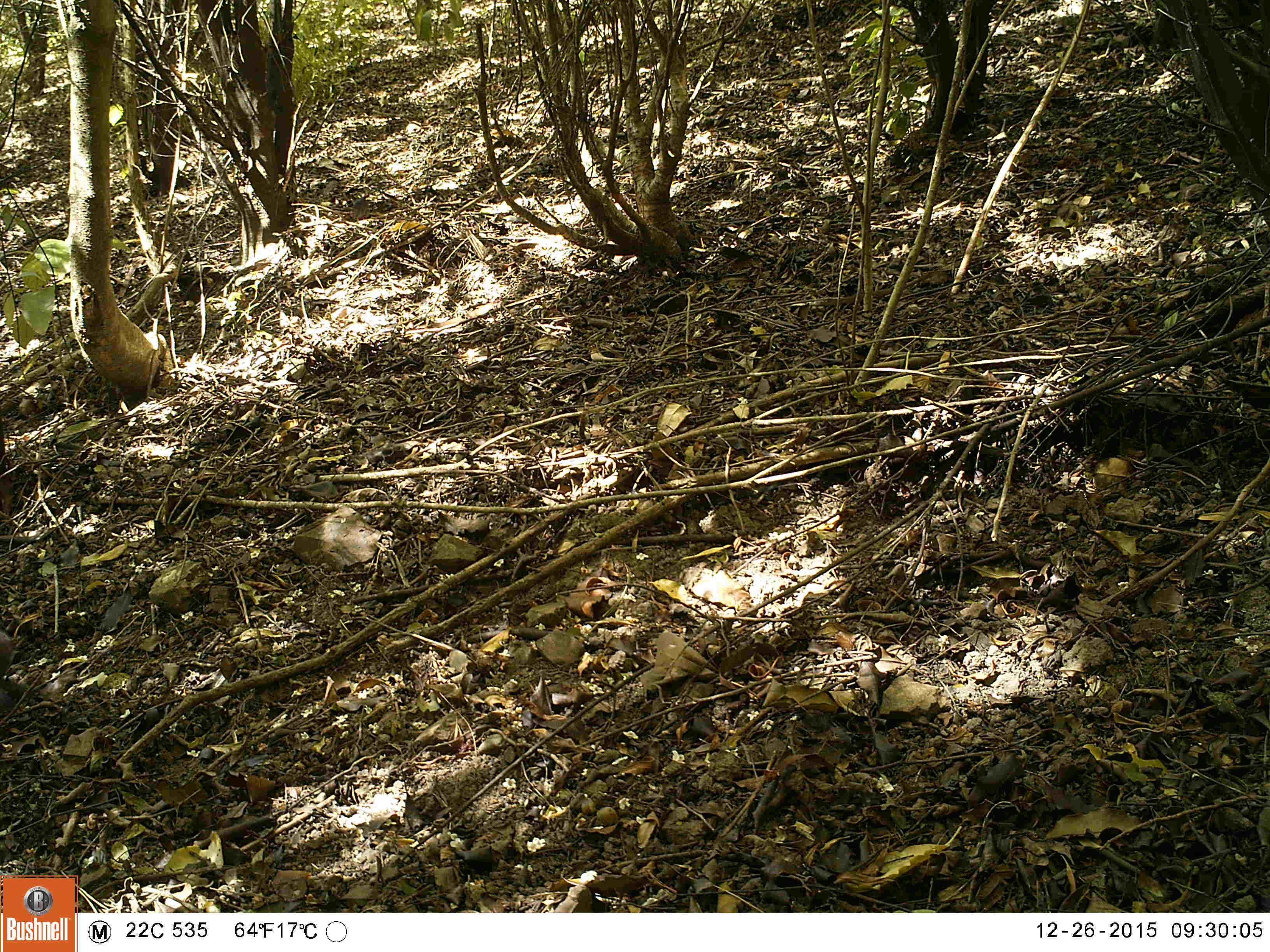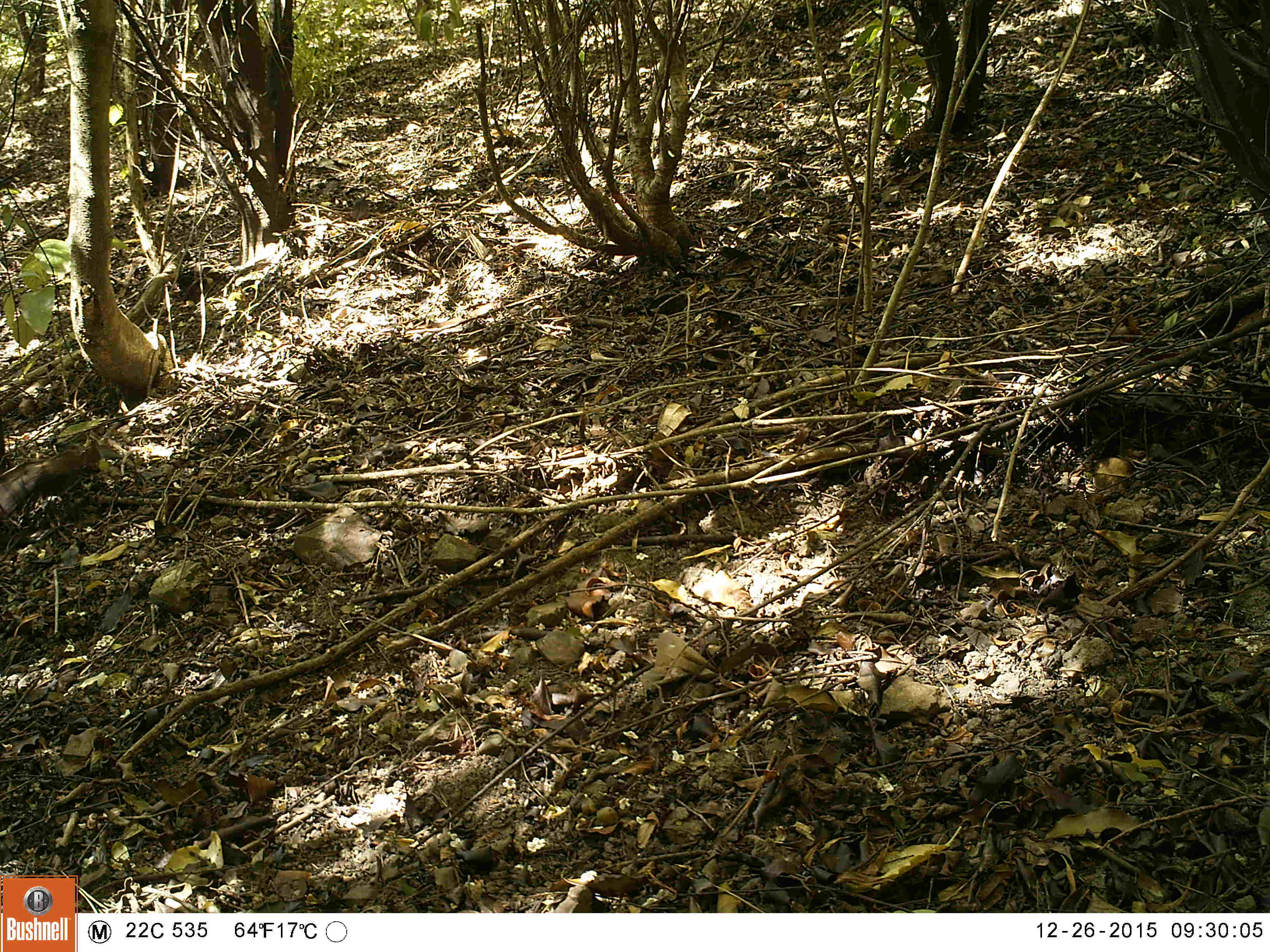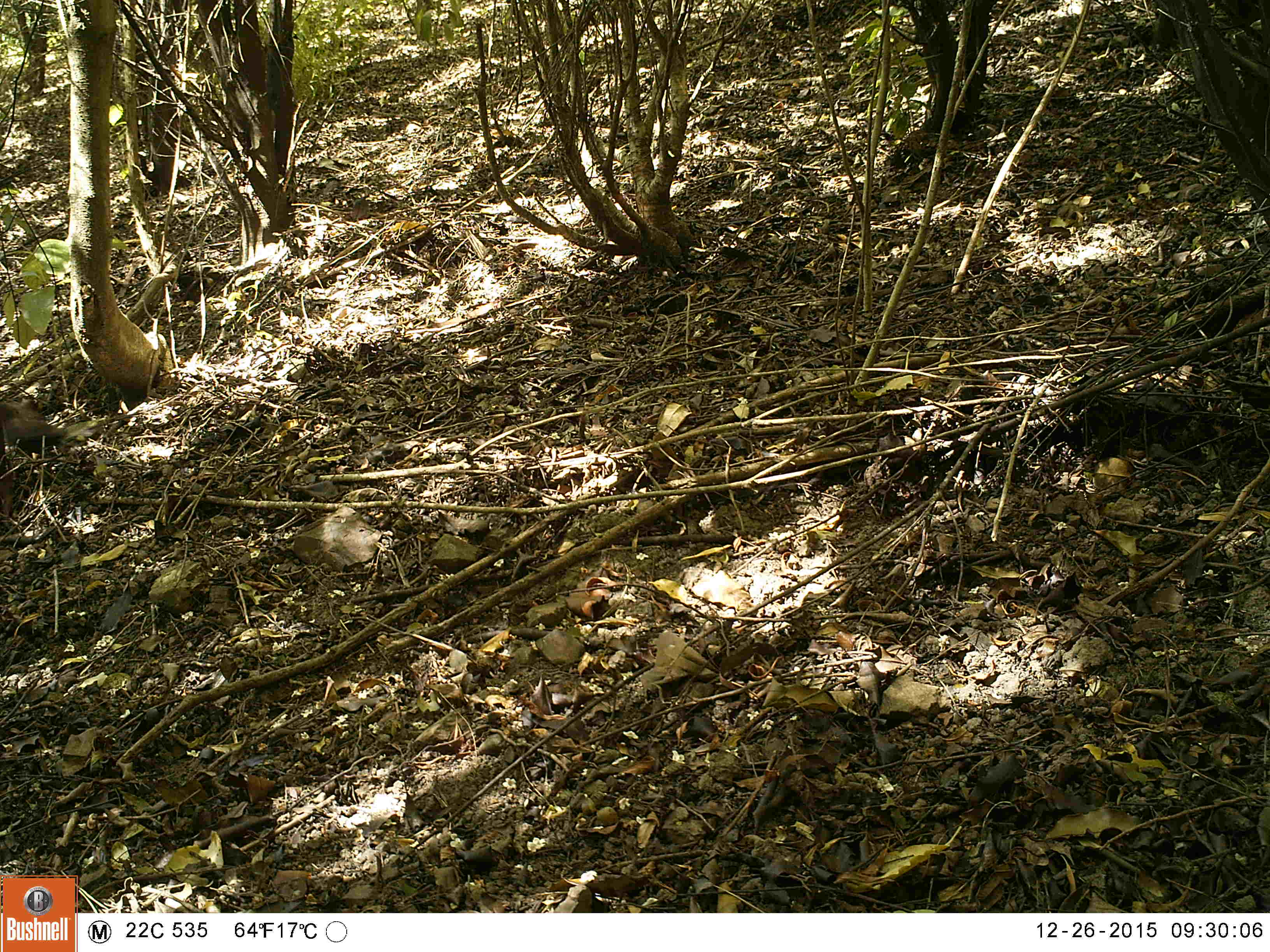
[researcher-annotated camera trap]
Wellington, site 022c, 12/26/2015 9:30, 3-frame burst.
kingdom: Animalia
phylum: Chordata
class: Aves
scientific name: Aves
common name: bird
Bird (Aves).